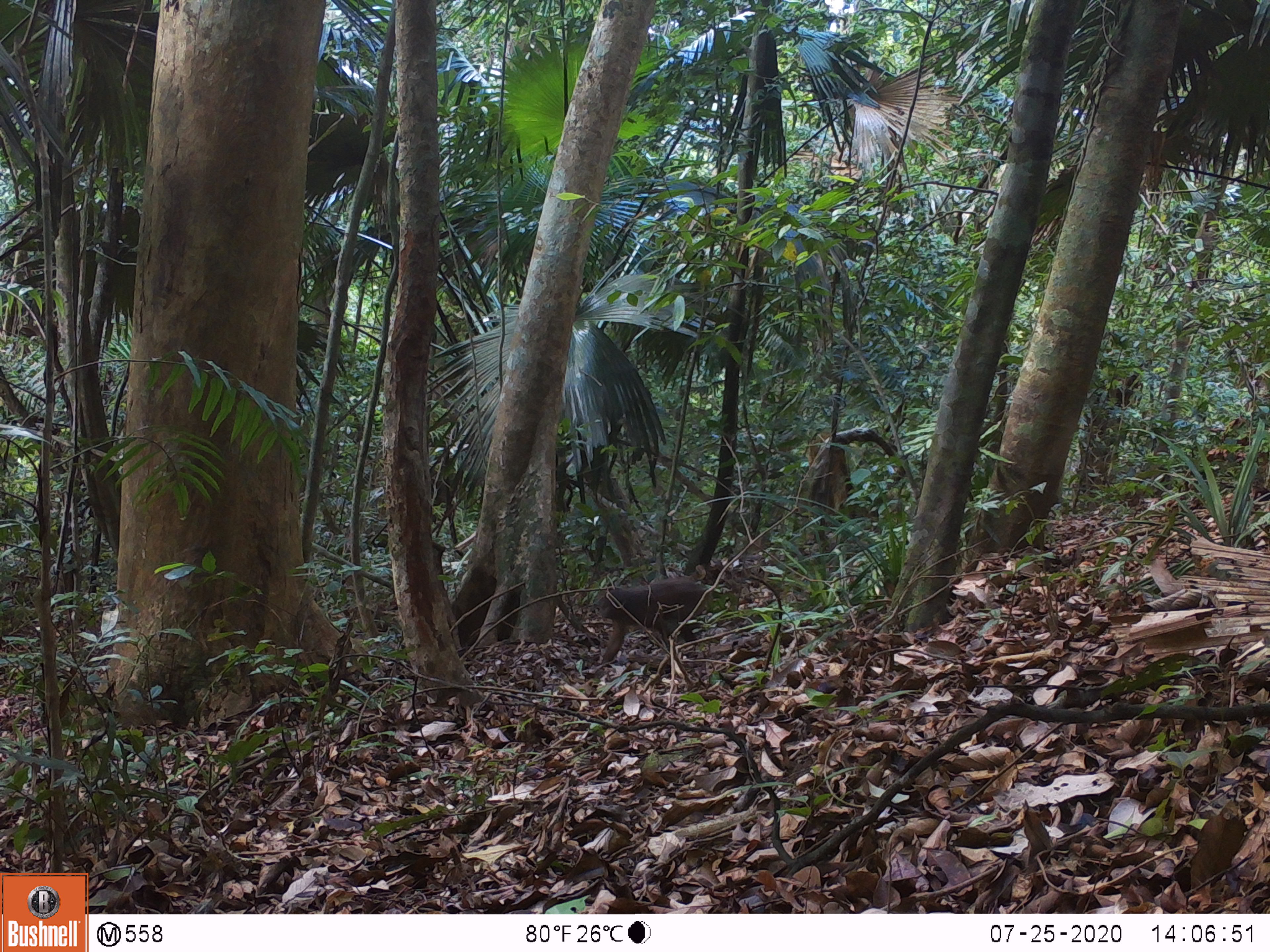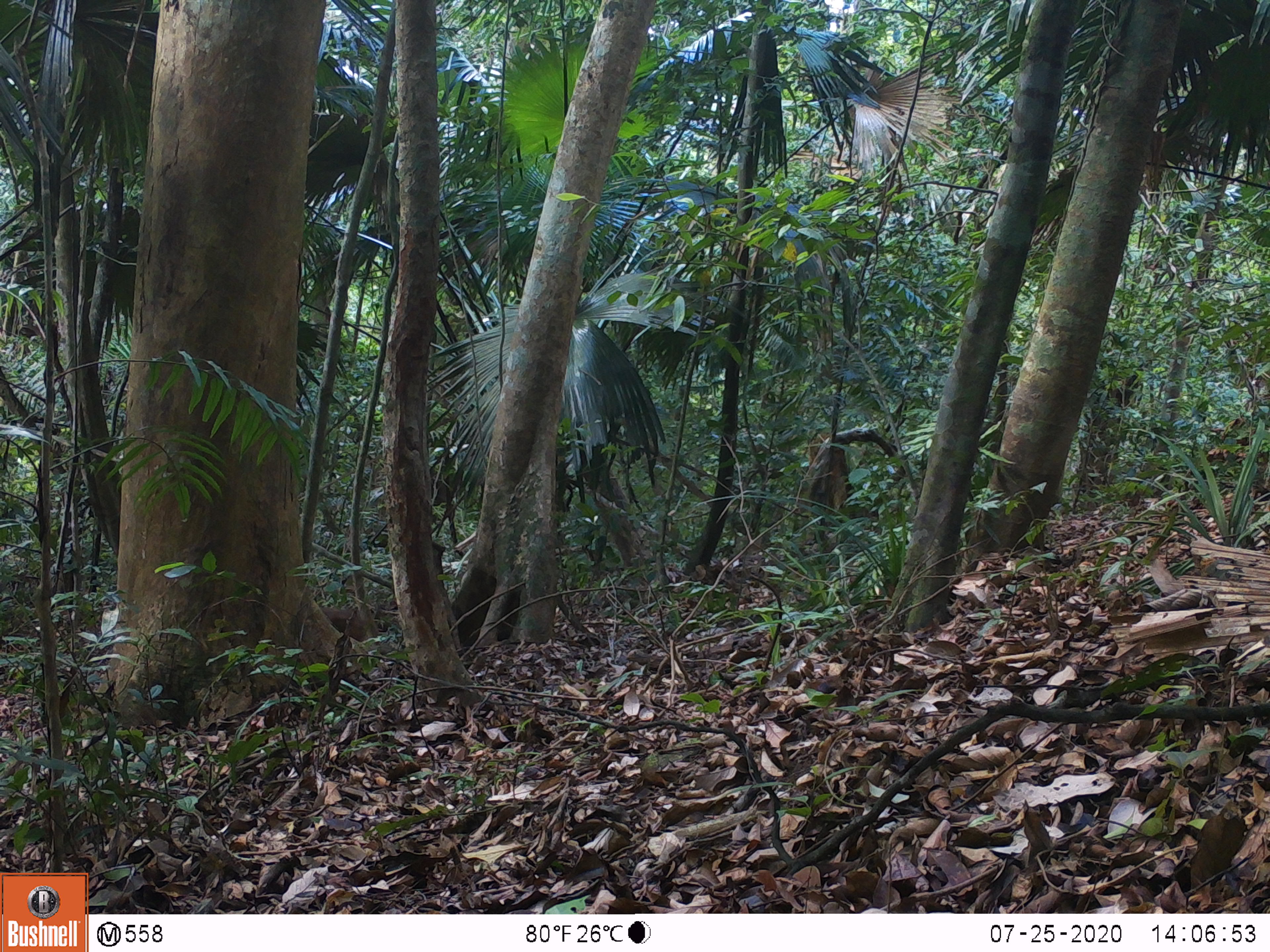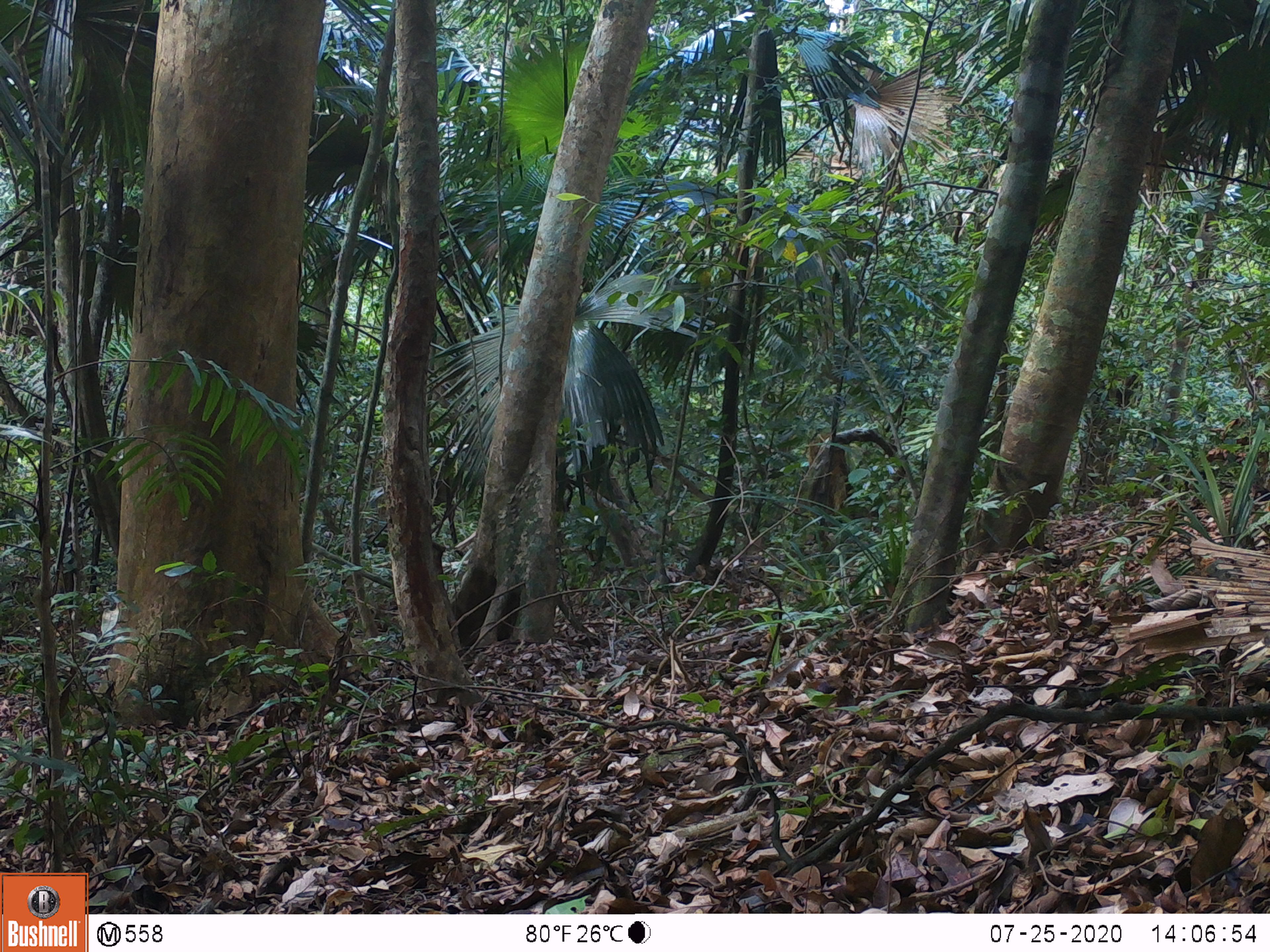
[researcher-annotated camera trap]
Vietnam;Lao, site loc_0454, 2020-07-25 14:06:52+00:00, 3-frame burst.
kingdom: Animalia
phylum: Chordata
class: Mammalia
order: Primates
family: Cercopithecidae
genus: Macaca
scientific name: Macaca arctoides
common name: stump-tailed macaque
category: stump tailed macaque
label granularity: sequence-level